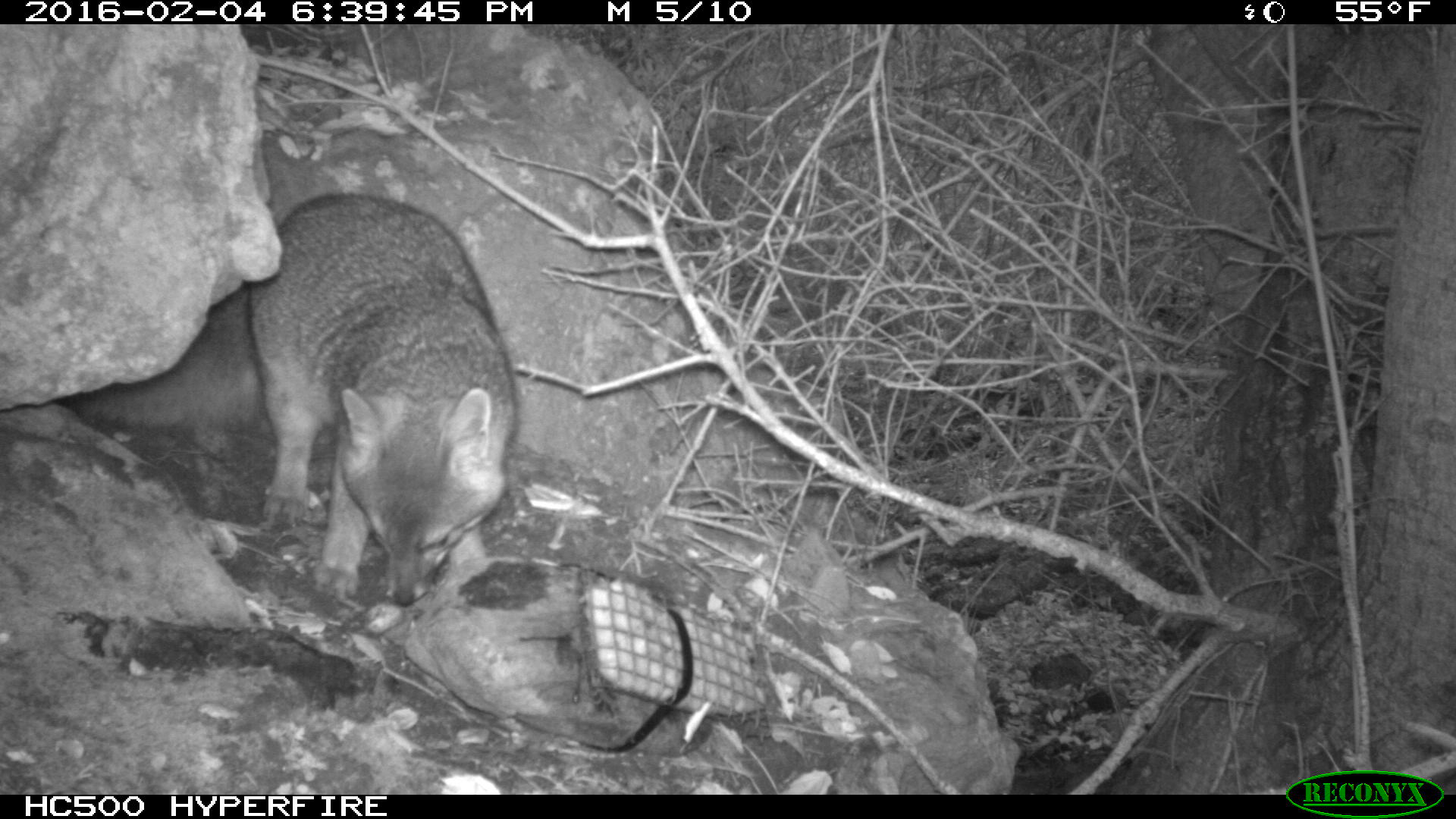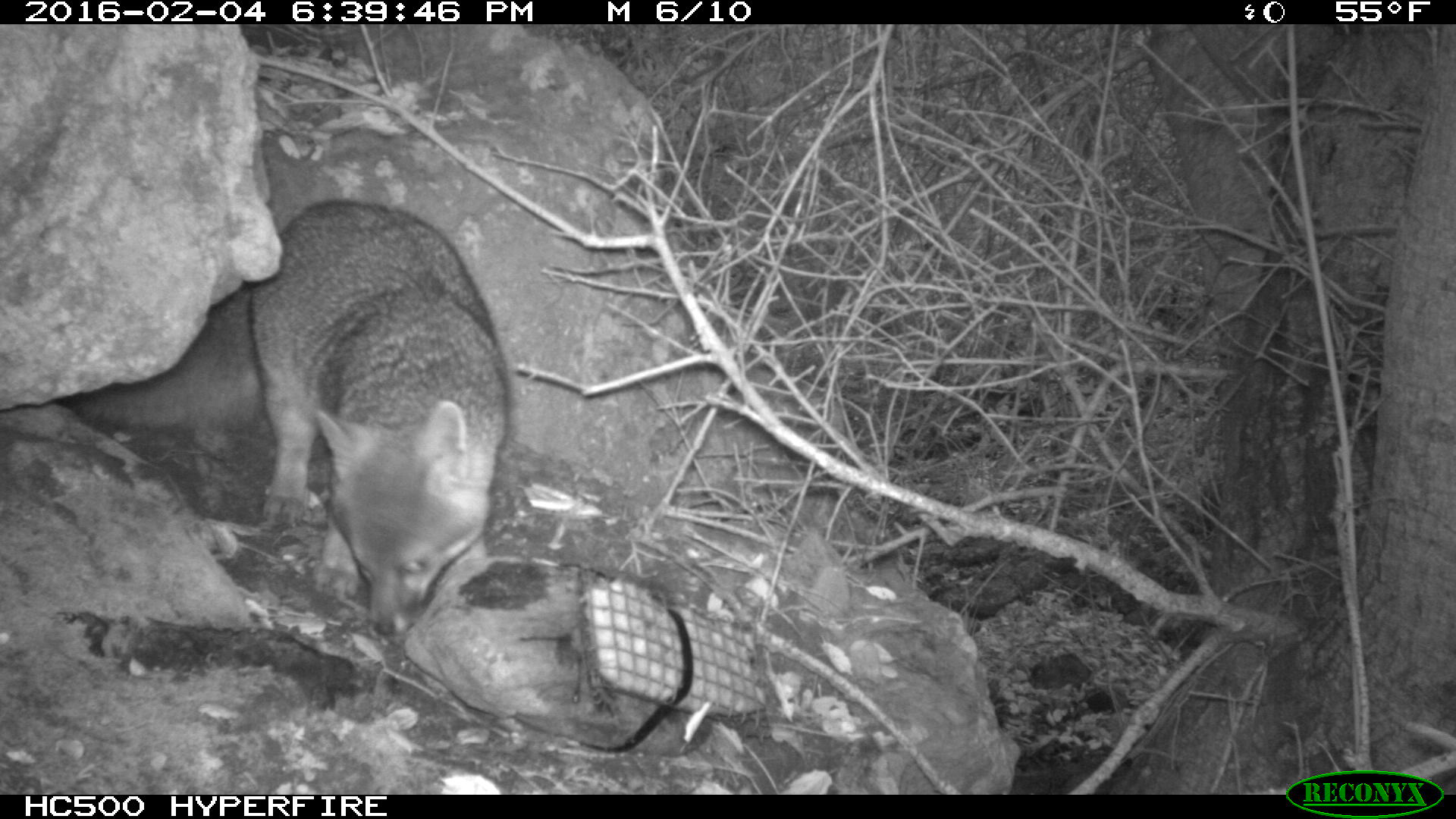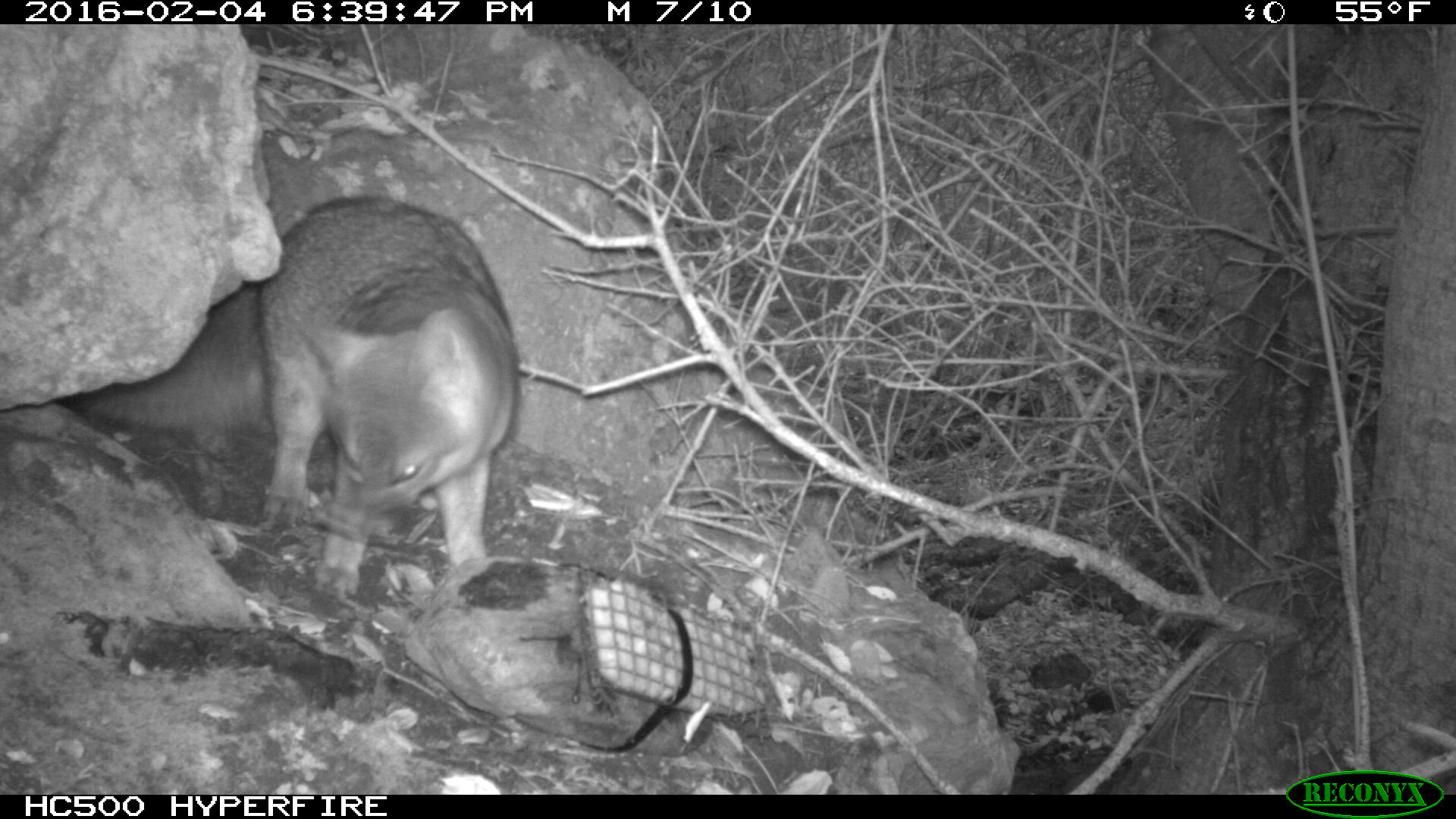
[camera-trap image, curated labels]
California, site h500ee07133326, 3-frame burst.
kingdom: Animalia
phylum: Chordata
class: Mammalia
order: Carnivora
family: Canidae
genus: Urocyon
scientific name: Urocyon littoralis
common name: island fox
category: fox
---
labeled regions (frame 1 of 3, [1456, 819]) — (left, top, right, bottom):
fox: (64, 192, 515, 605)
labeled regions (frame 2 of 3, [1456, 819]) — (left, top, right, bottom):
fox: (64, 199, 507, 635)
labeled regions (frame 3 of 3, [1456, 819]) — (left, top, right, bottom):
fox: (64, 194, 517, 600)